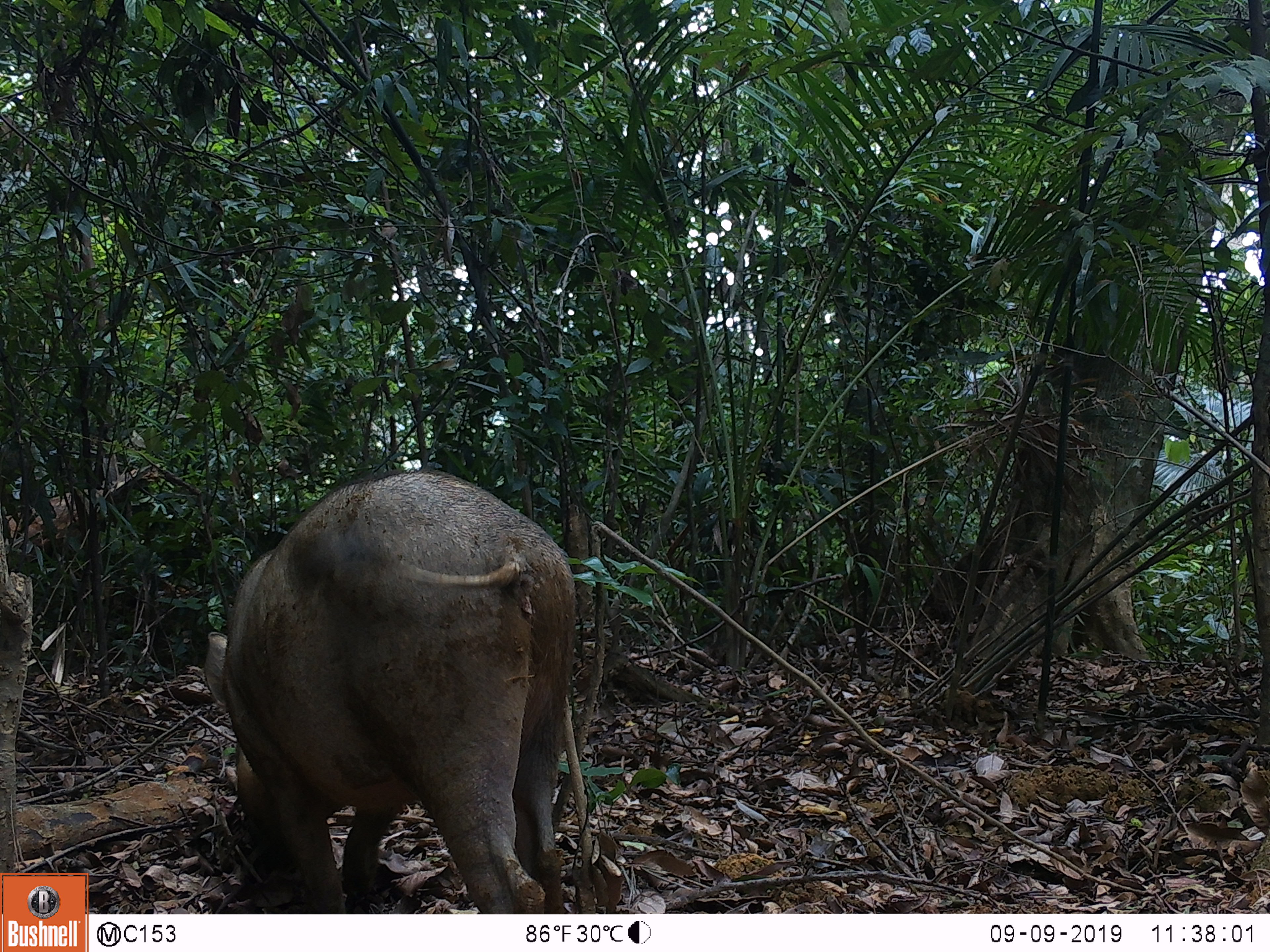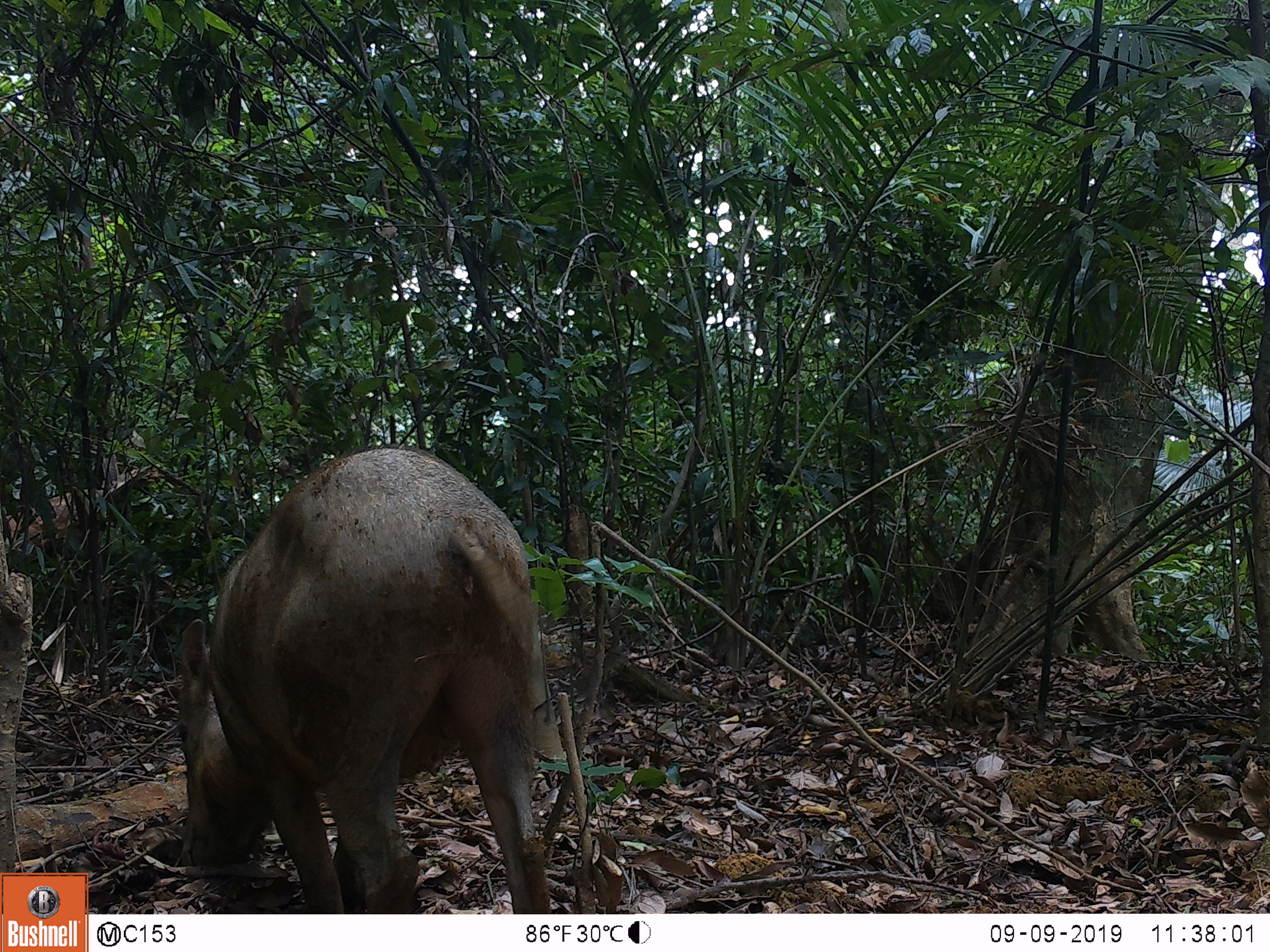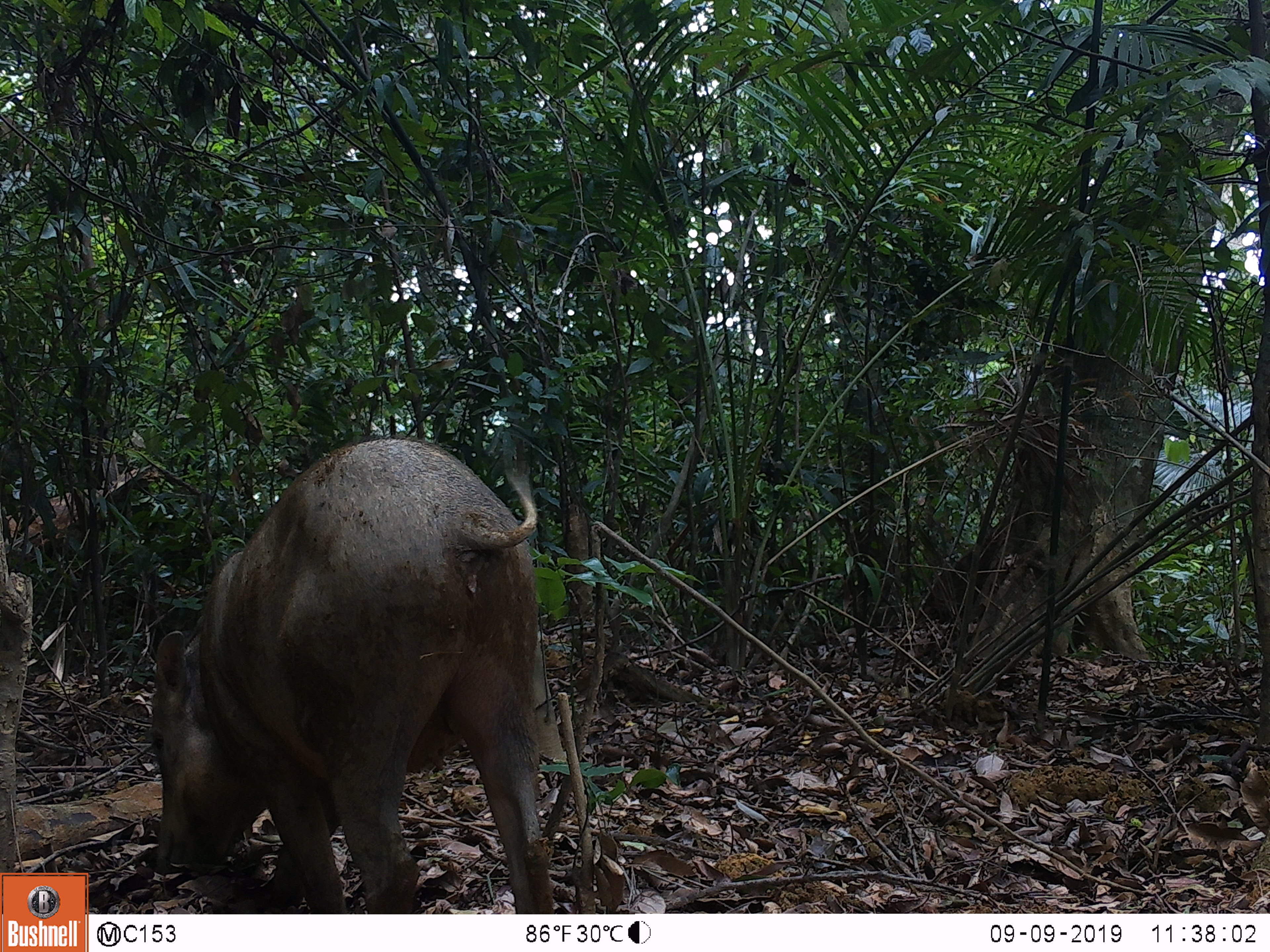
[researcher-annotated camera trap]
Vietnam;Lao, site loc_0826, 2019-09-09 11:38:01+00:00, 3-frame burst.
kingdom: Animalia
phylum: Chordata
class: Mammalia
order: Artiodactyla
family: Suidae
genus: Sus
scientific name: Sus scrofa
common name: eurasian wild pig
Eurasian wild pig (Sus scrofa). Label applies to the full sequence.